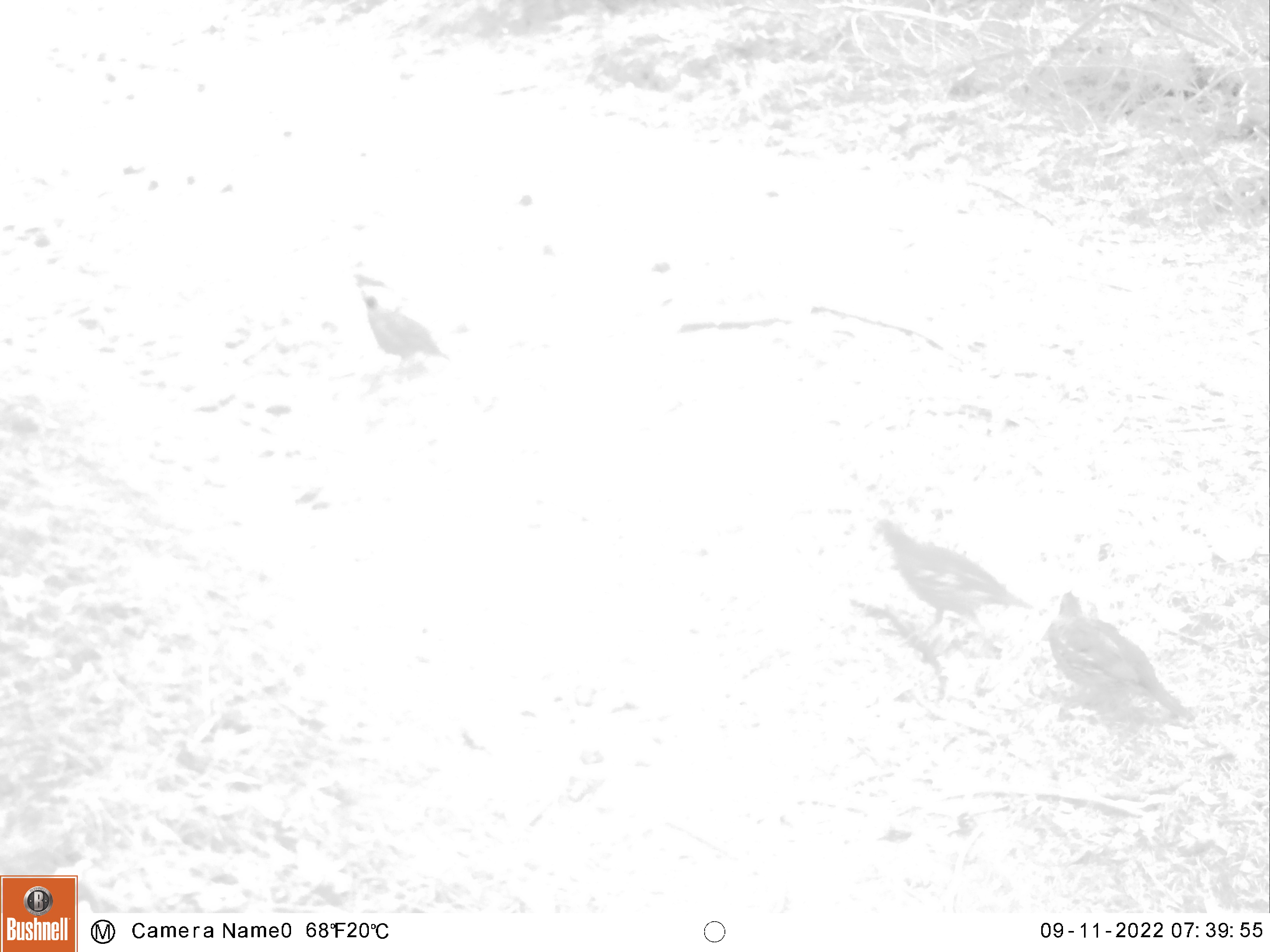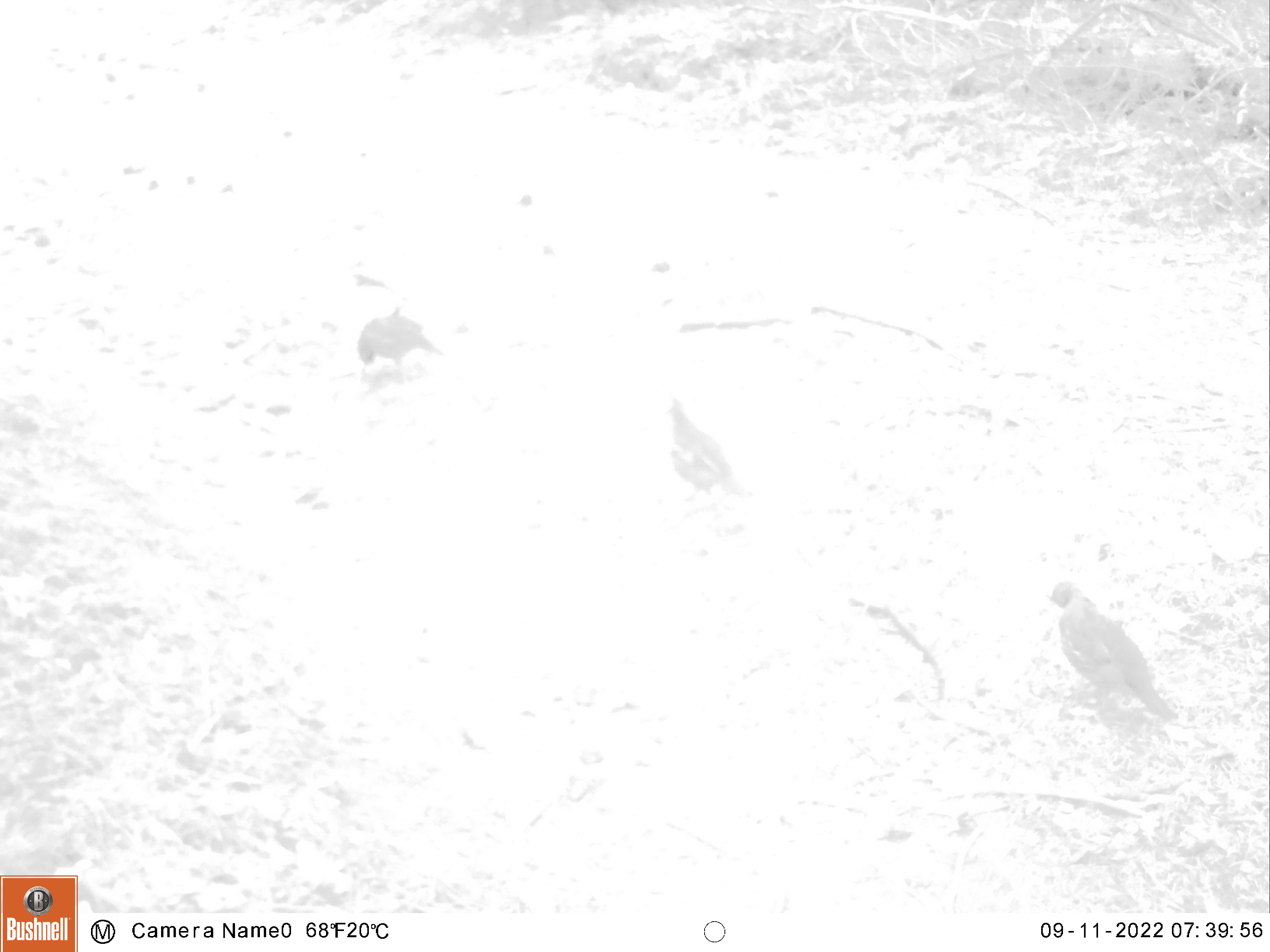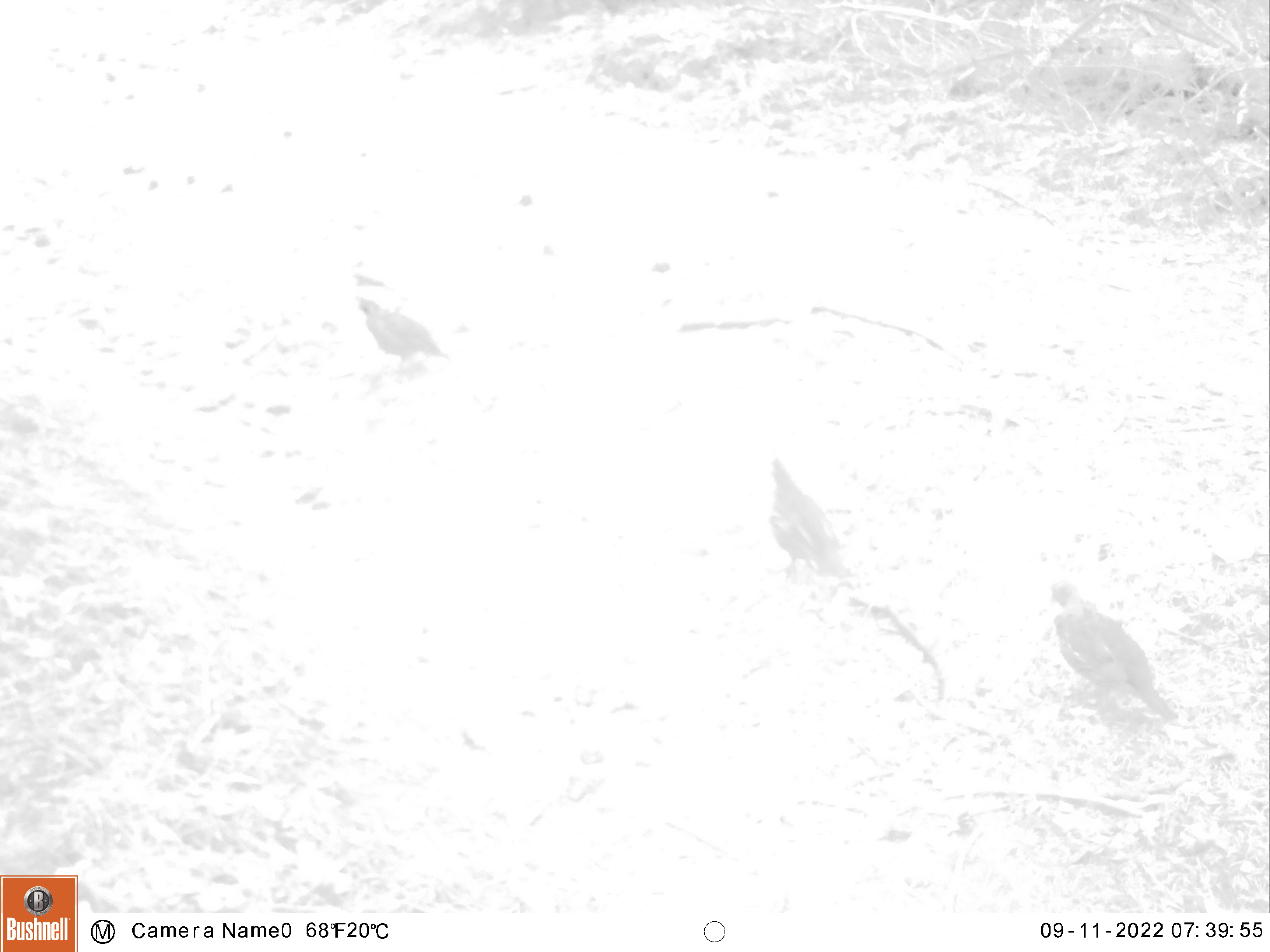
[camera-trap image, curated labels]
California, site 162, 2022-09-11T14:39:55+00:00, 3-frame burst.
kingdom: Animalia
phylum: Chordata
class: Aves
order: Galliformes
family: Odontophoridae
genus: Callipepla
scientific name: Callipepla californica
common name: california quail